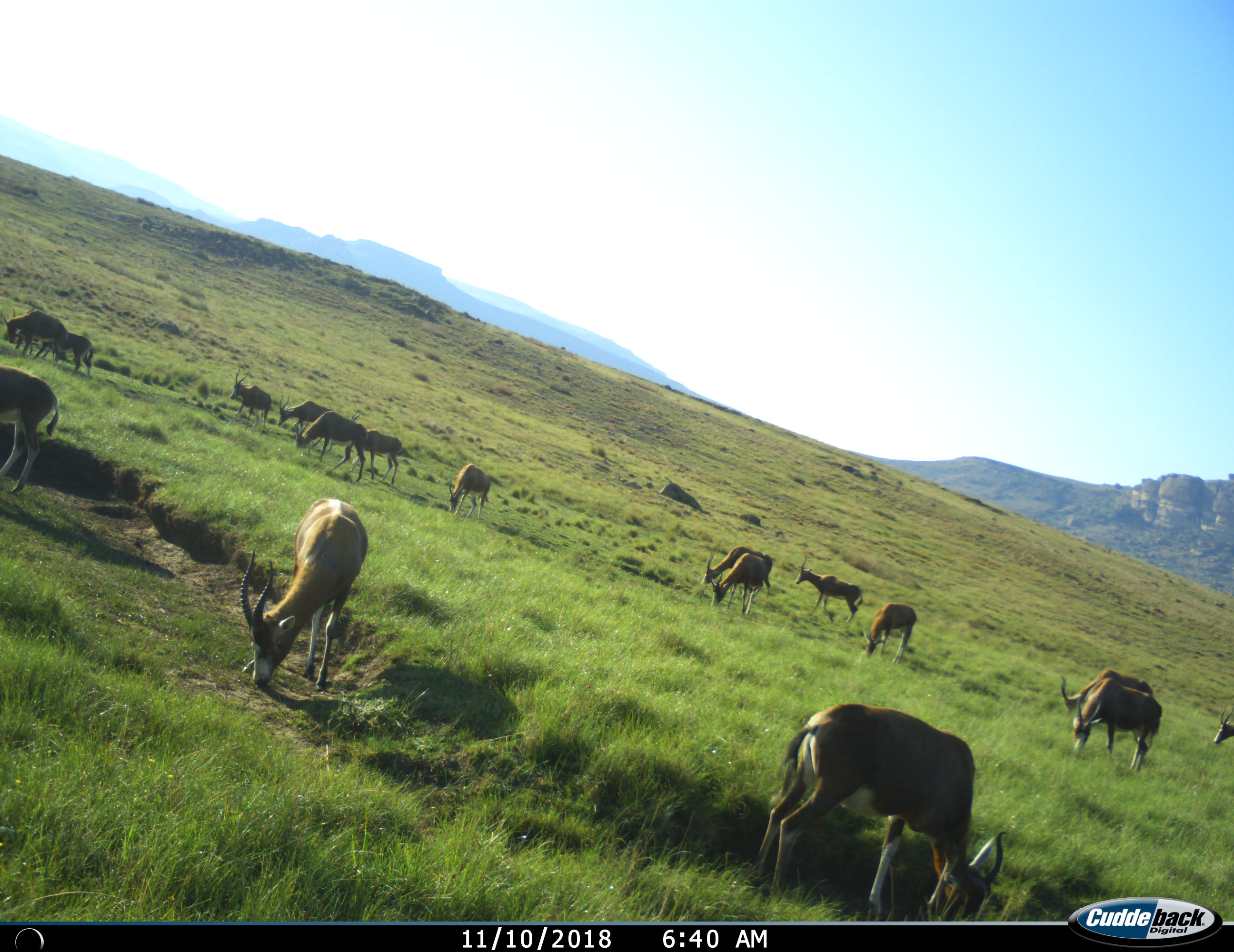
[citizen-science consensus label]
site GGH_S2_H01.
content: unidentified animal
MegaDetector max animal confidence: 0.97